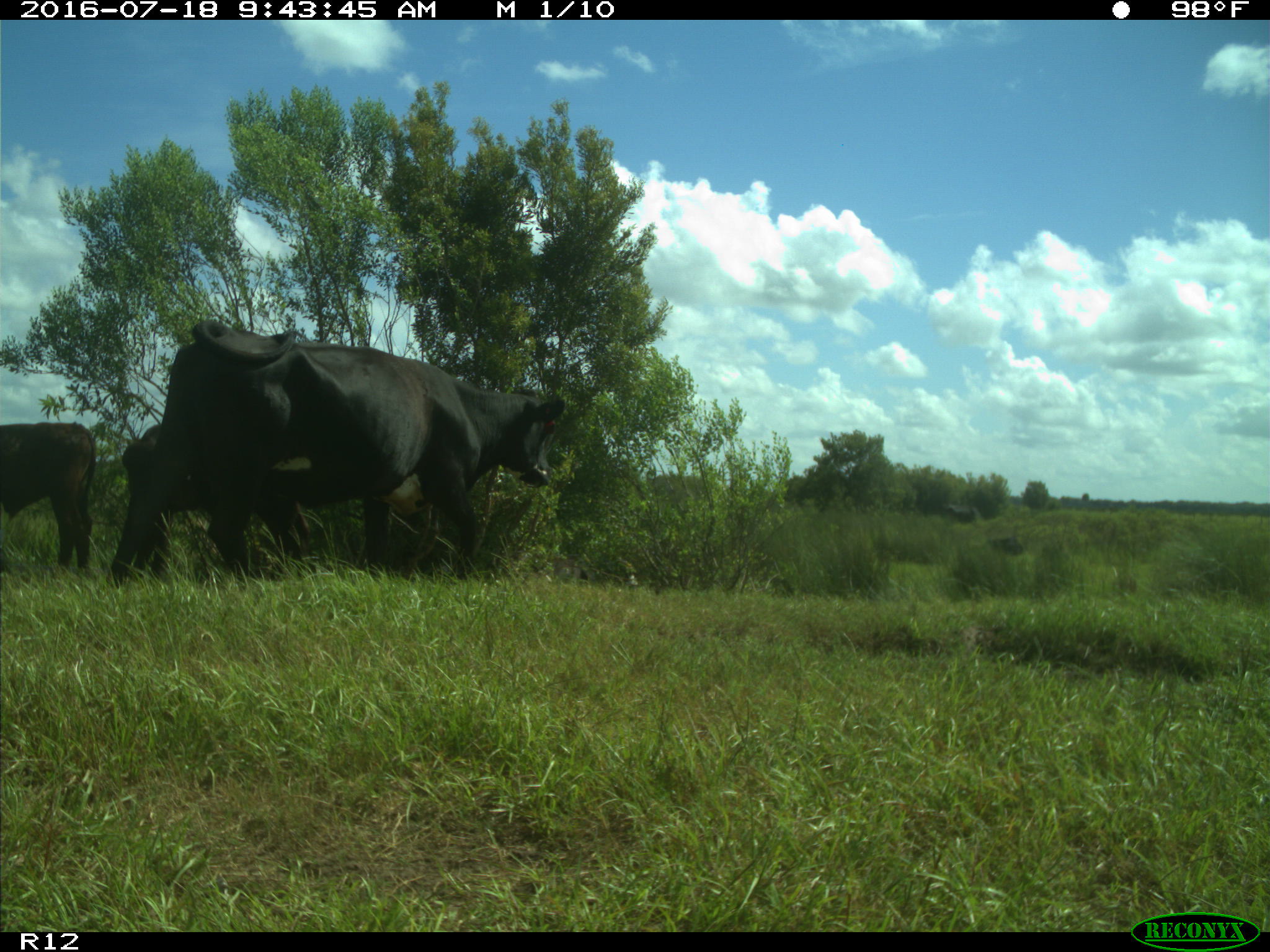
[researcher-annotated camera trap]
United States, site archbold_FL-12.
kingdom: Animalia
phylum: Chordata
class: Mammalia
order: Artiodactyla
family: Bovidae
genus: Bos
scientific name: Bos taurus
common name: domestic cow